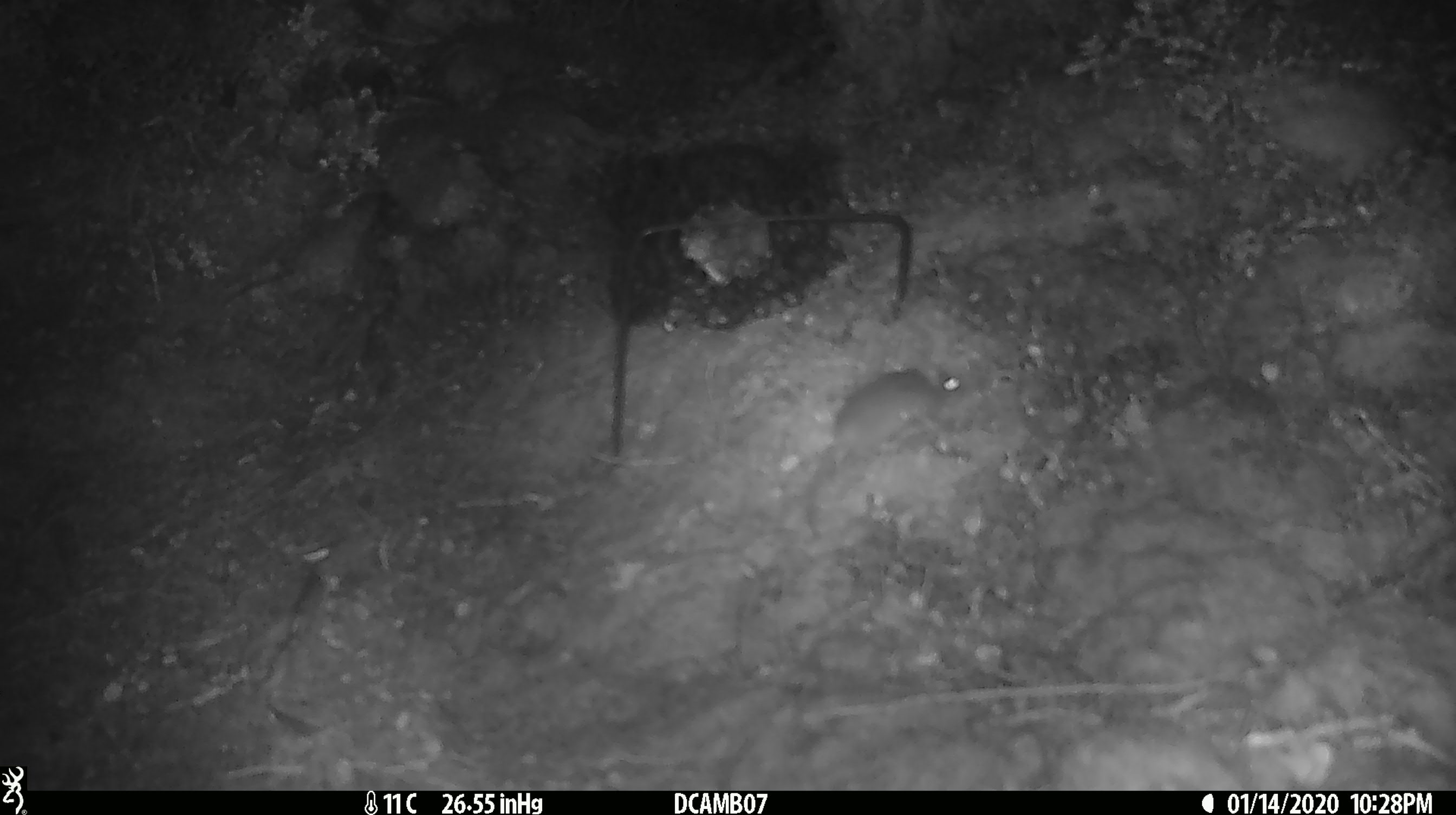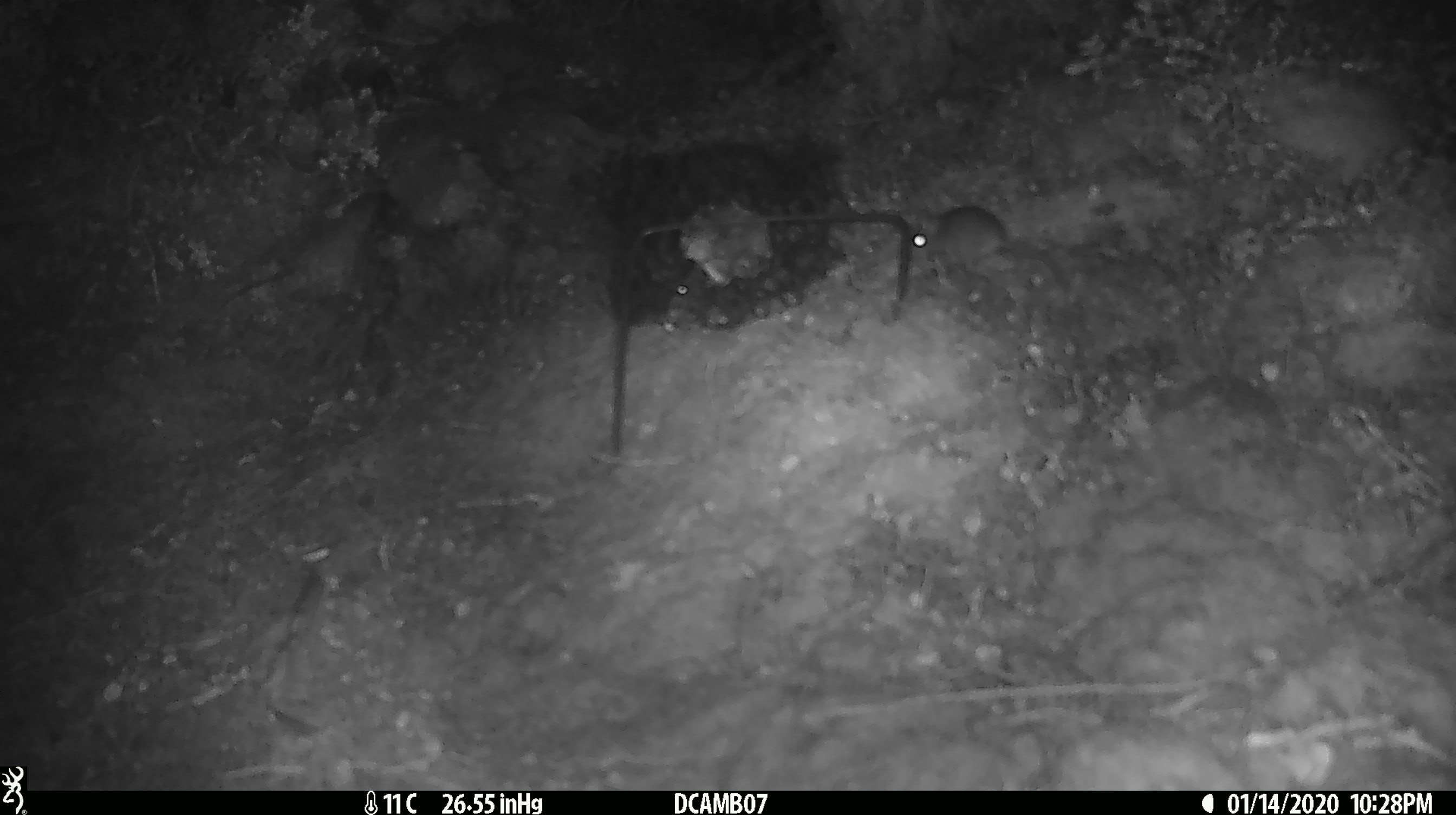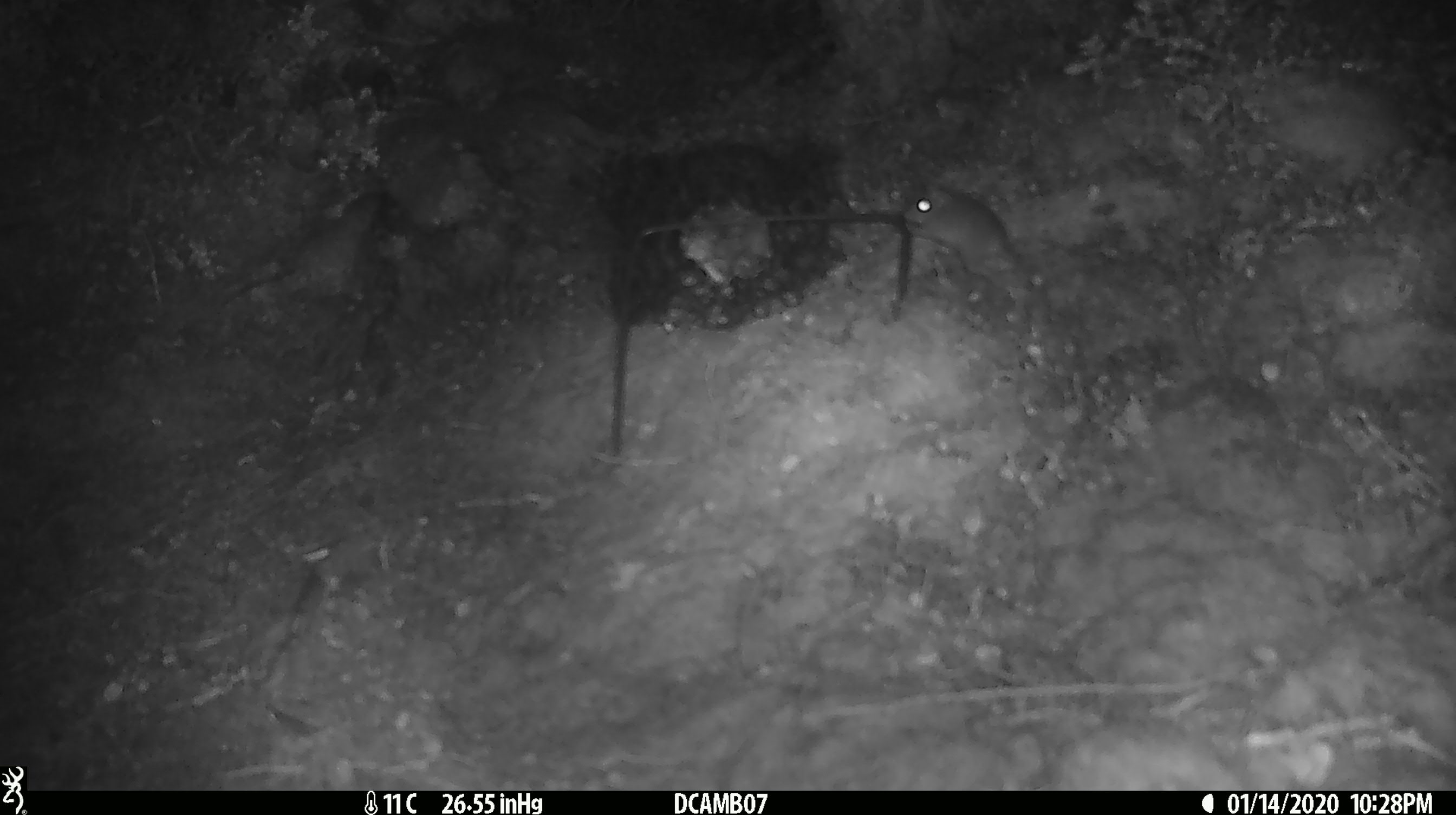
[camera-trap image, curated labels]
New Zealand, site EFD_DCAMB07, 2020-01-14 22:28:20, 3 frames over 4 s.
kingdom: Animalia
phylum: Chordata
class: Mammalia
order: Rodentia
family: Muridae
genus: Mus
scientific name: Mus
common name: mouse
Mouse (Mus).